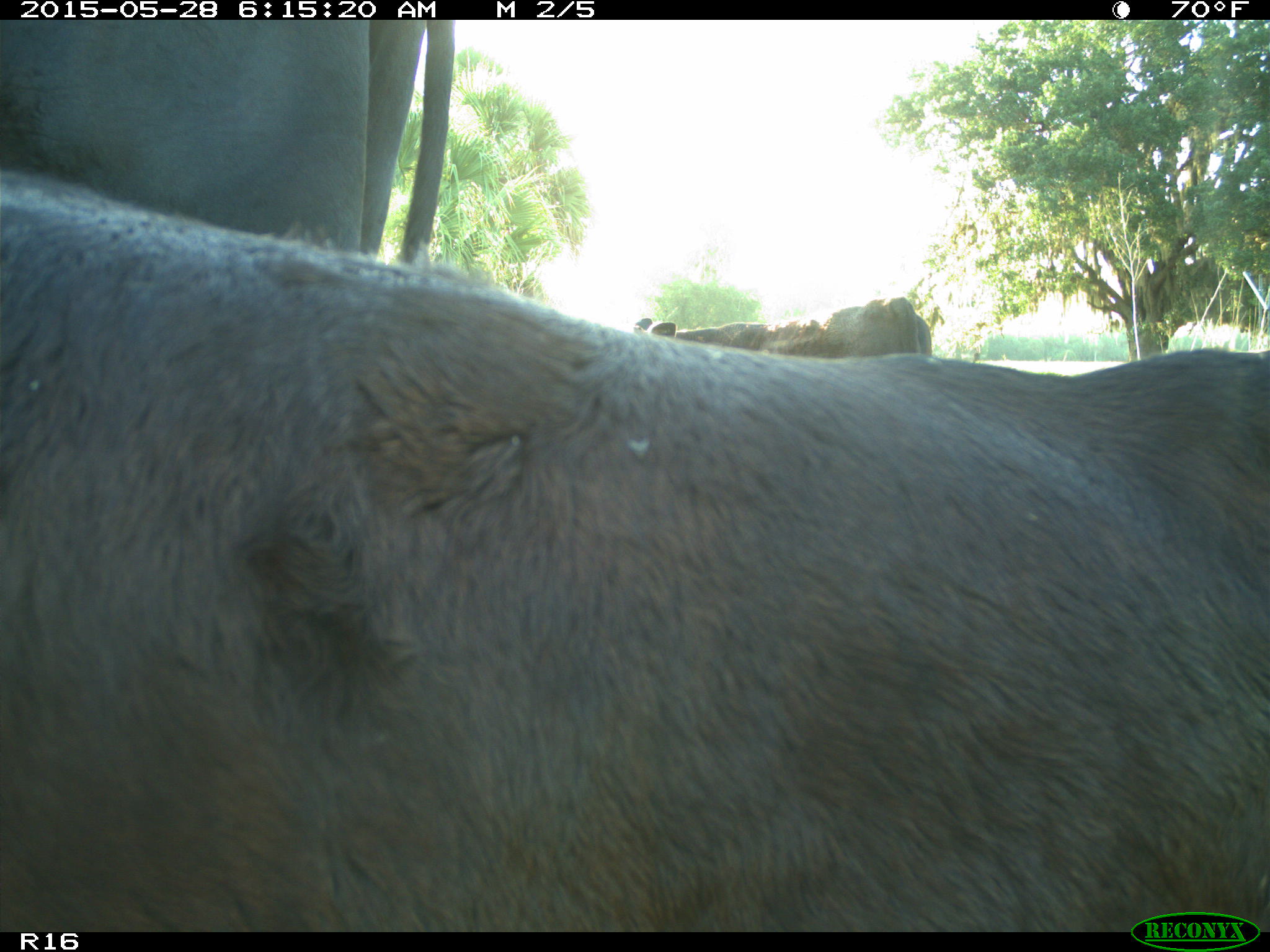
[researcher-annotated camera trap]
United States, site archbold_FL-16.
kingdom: Animalia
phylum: Chordata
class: Mammalia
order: Artiodactyla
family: Bovidae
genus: Bos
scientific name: Bos taurus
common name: domestic cow